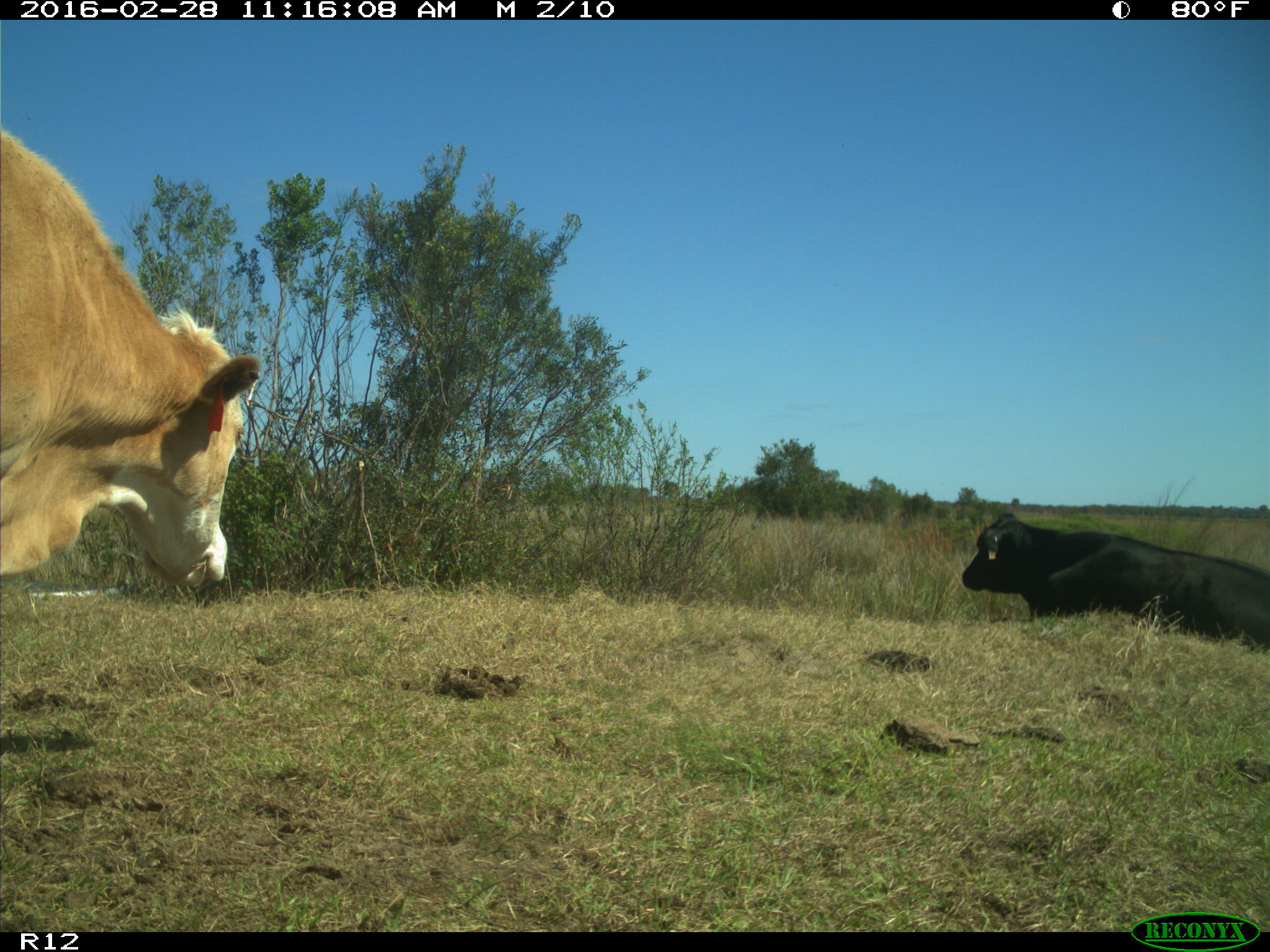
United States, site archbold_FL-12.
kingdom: Animalia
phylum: Chordata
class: Mammalia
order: Artiodactyla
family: Bovidae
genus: Bos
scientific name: Bos taurus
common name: domestic cow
Bos taurus (domestic cow).